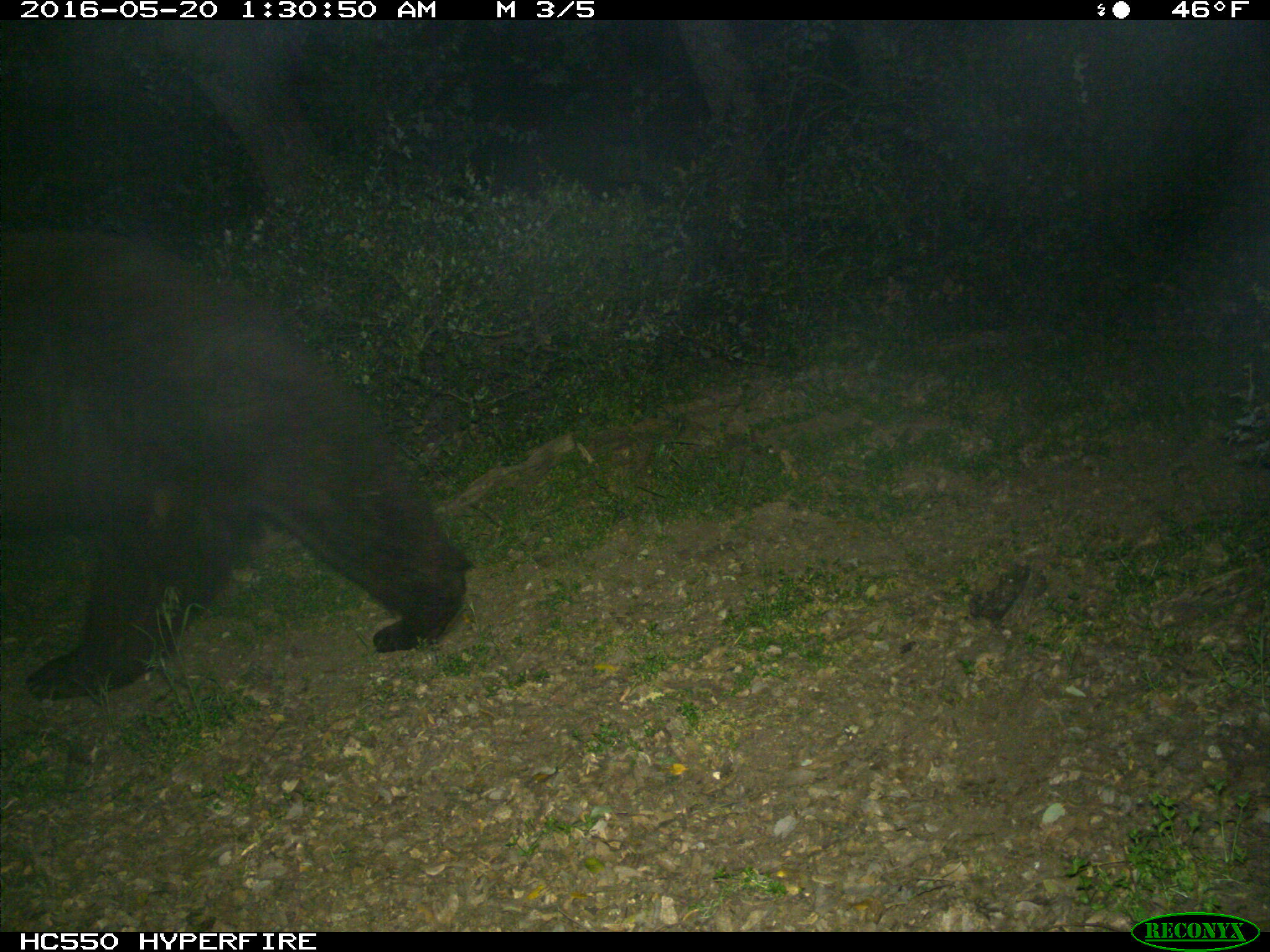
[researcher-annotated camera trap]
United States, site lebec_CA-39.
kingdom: Animalia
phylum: Chordata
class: Mammalia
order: Carnivora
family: Ursidae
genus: Ursus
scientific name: Ursus americanus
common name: american black bear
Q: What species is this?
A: Ursus americanus (american black bear).